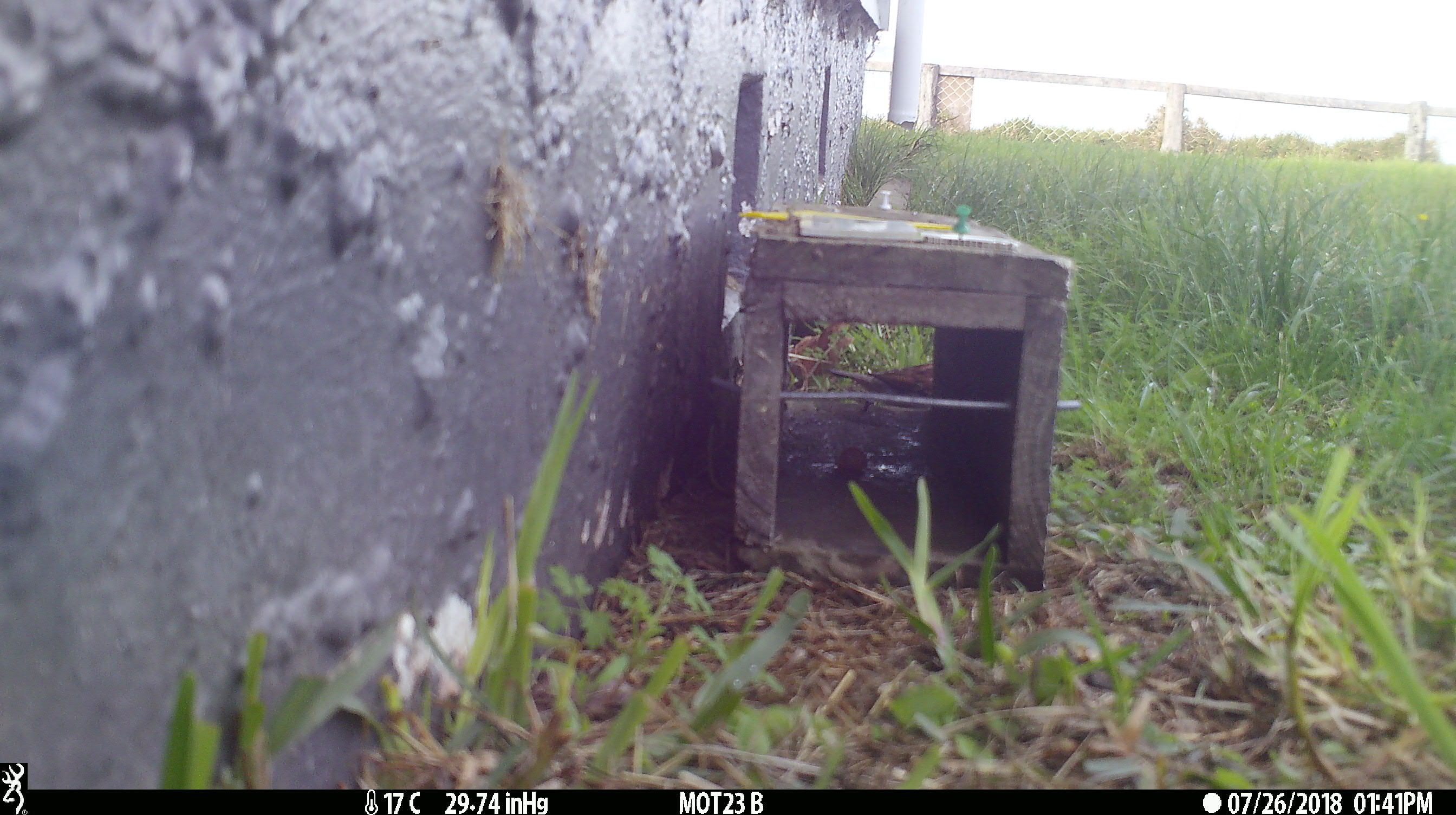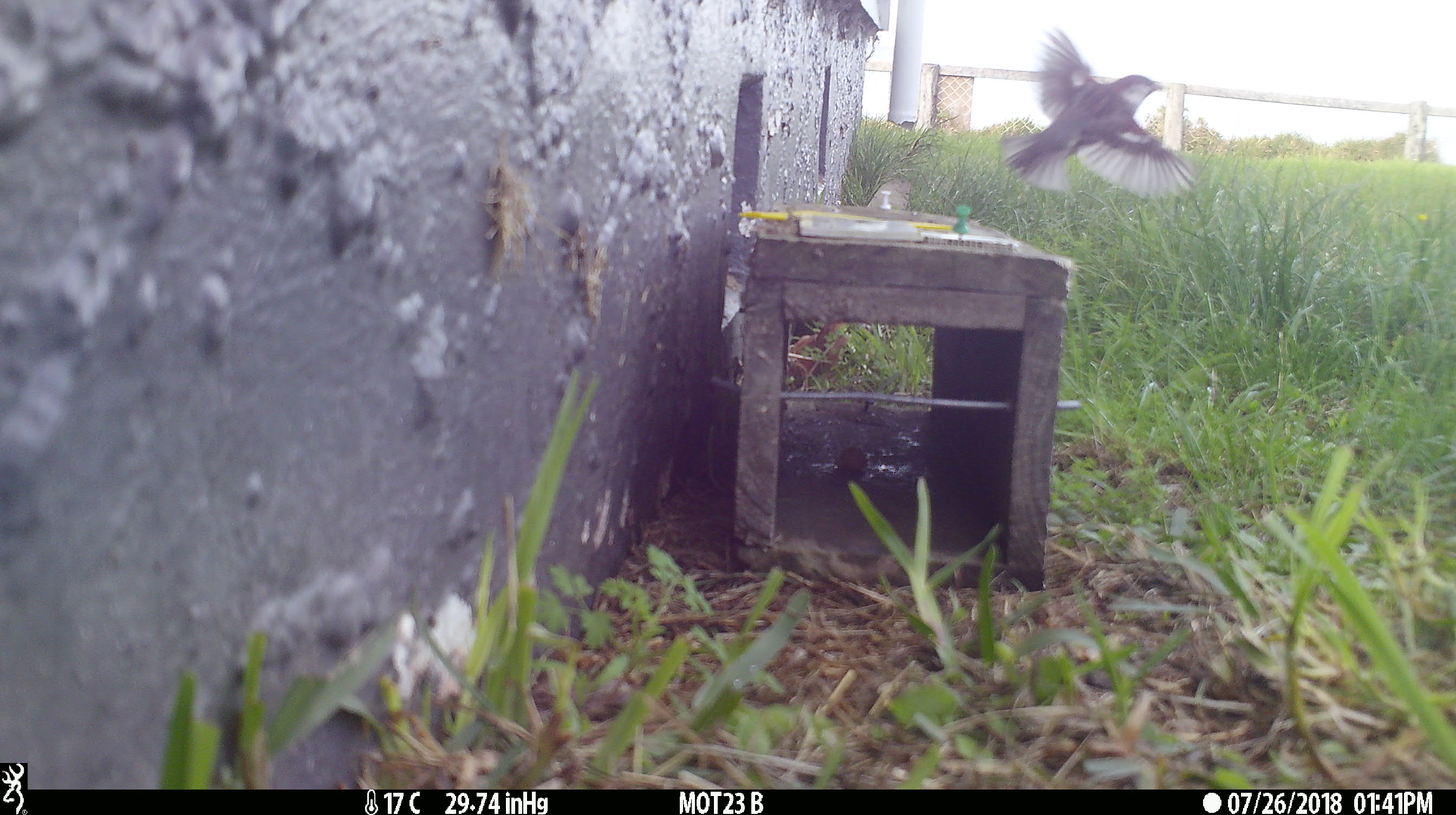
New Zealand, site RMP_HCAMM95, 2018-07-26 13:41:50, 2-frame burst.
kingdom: Animalia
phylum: Chordata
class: Aves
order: Passeriformes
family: Passeridae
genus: Passer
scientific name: Passer domesticus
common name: house sparrow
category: sparrow